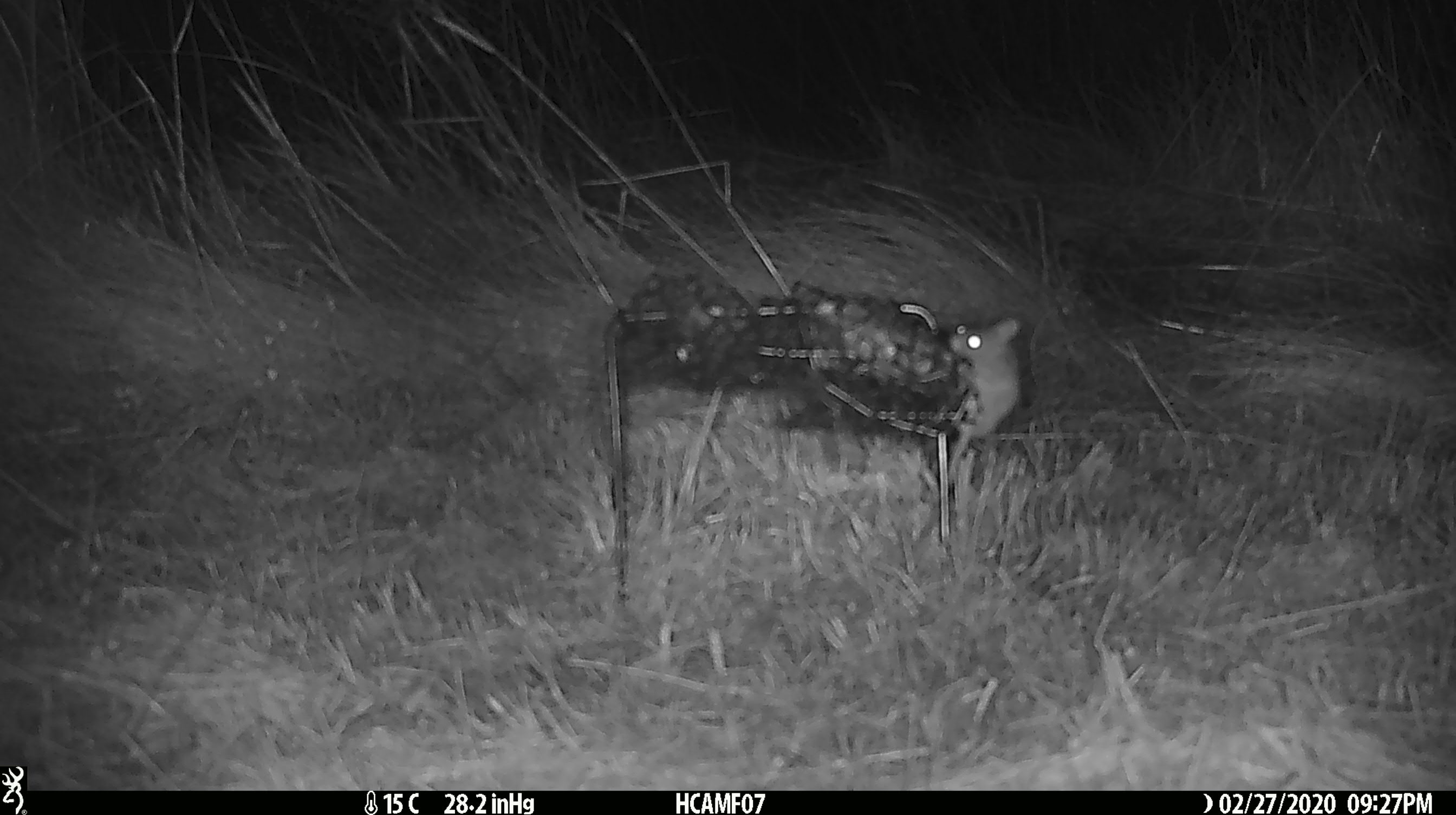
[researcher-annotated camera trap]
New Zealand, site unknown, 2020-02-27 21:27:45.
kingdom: Animalia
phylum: Chordata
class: Mammalia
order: Rodentia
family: Muridae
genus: Mus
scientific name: Mus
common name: mouse